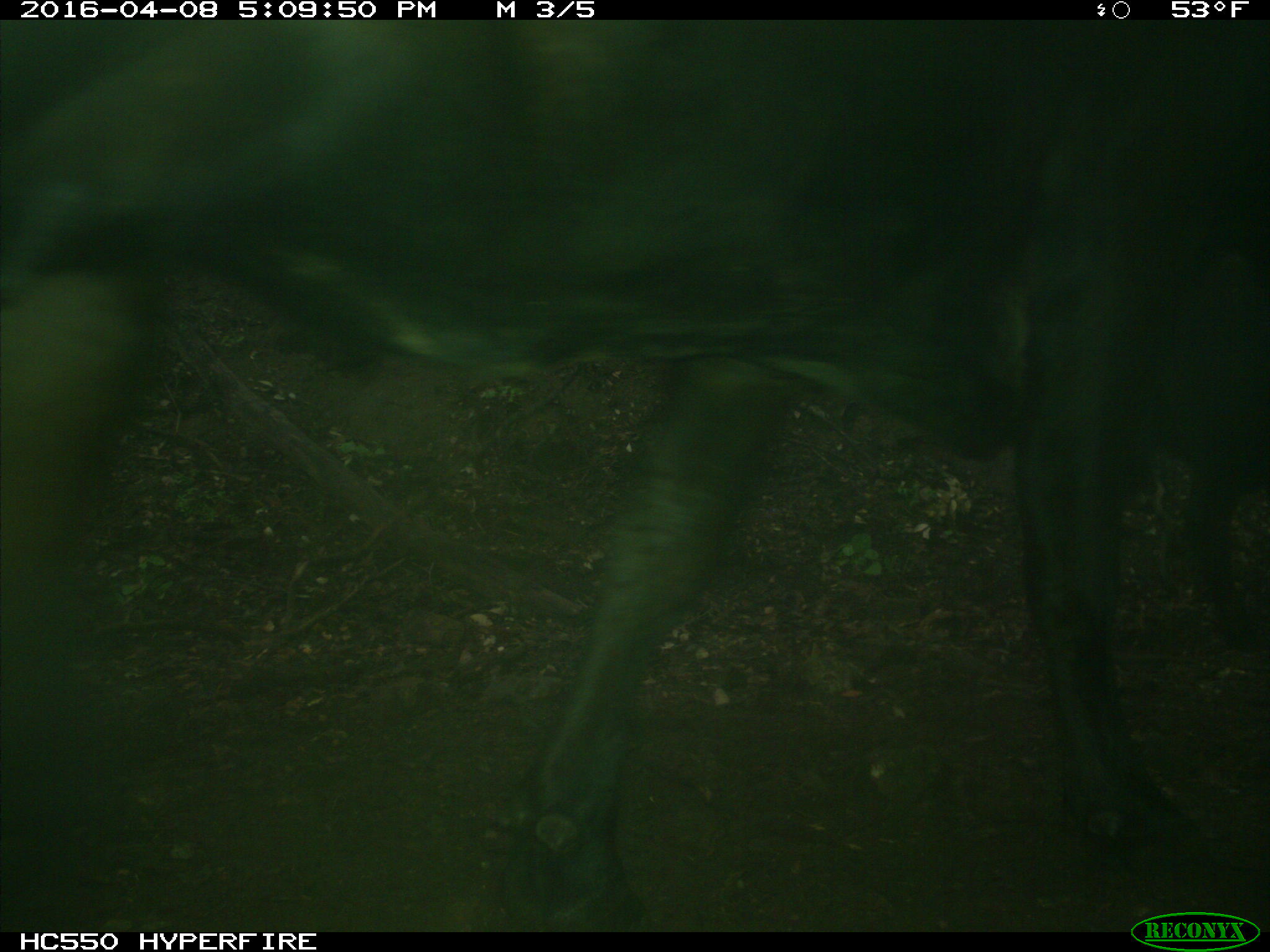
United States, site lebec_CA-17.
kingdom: Animalia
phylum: Chordata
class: Mammalia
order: Artiodactyla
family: Bovidae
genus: Bos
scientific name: Bos taurus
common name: domestic cow